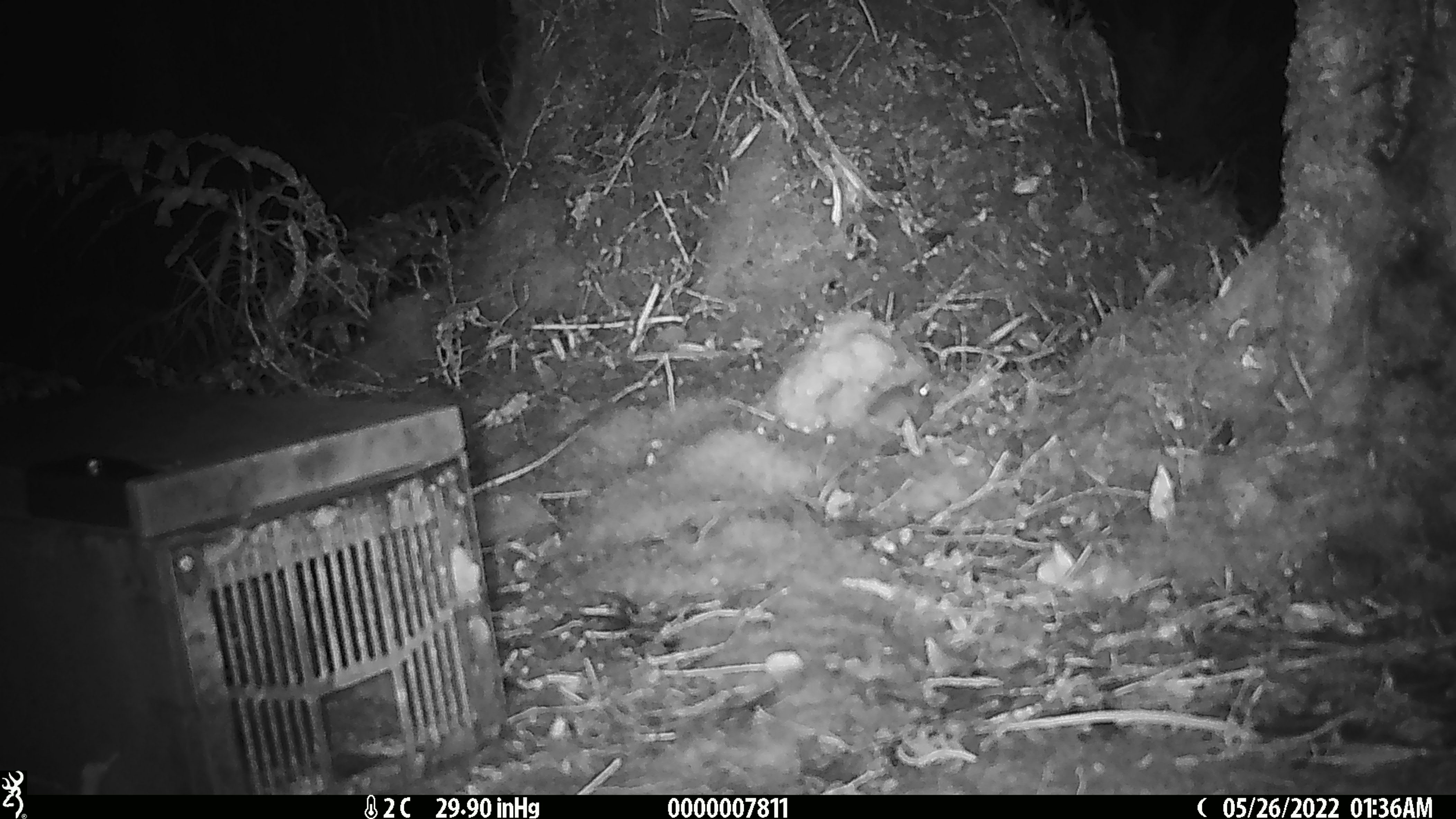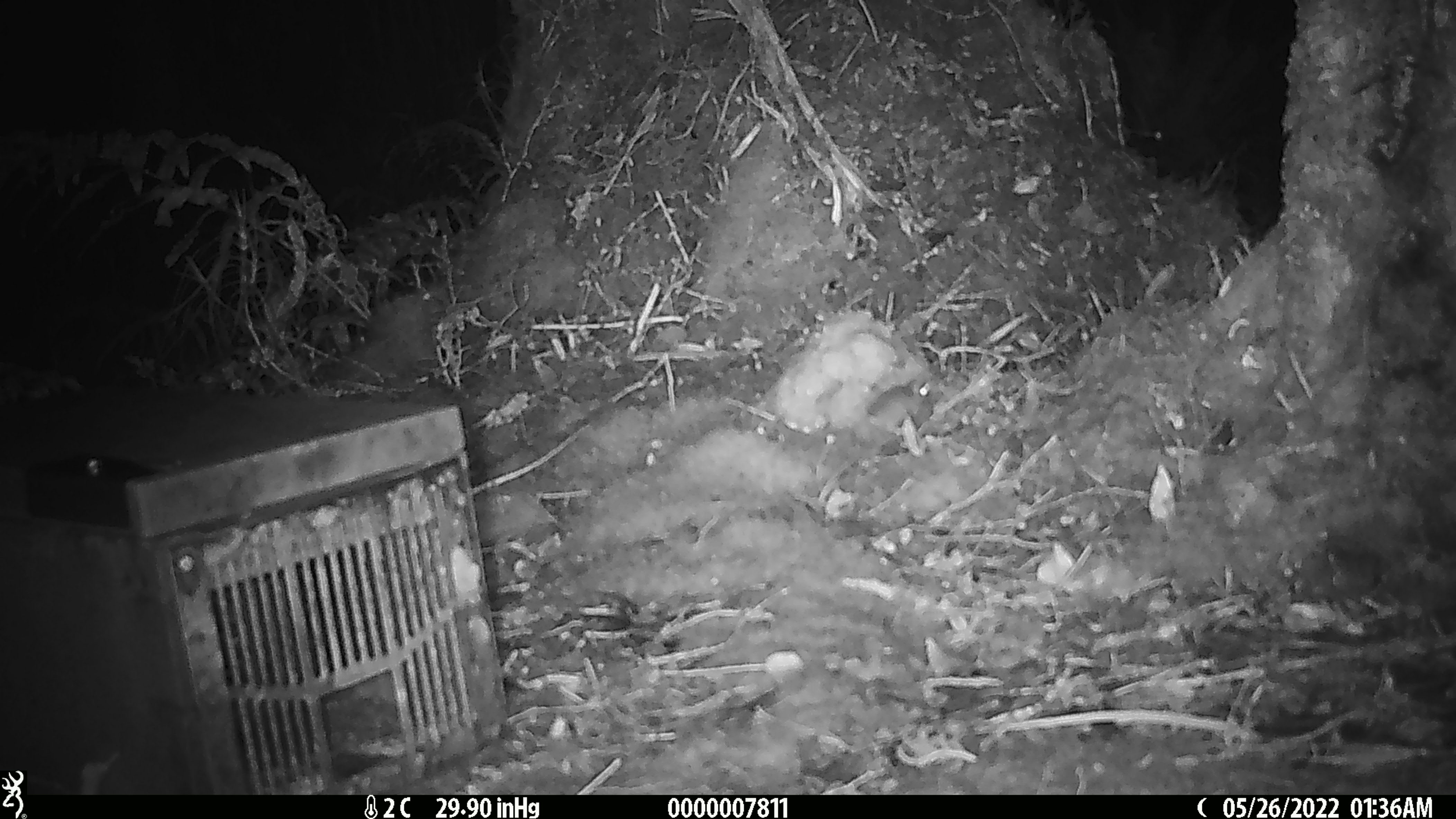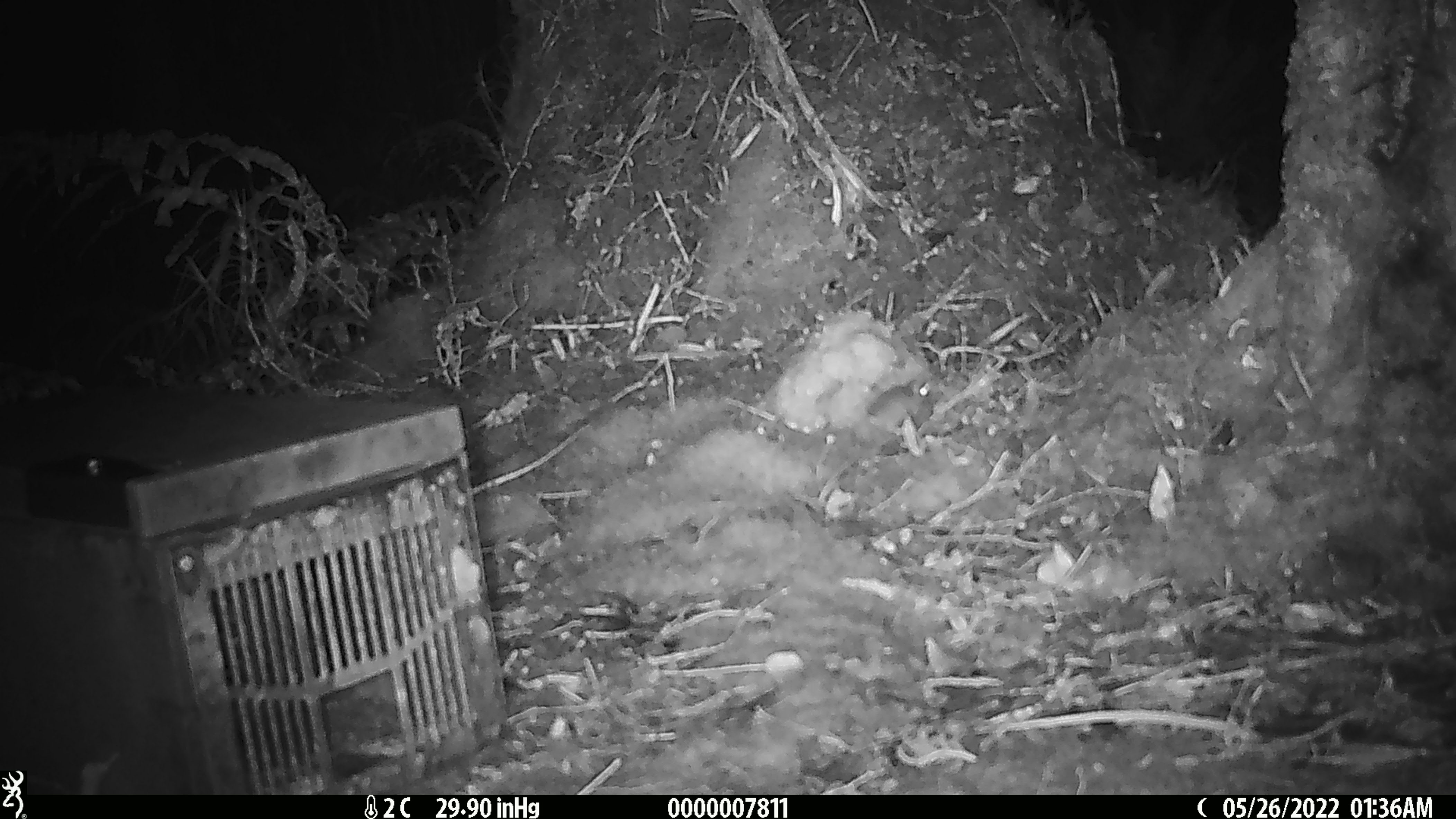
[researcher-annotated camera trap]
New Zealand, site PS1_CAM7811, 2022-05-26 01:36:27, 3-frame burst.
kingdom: Animalia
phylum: Chordata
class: Mammalia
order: Rodentia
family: Muridae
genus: Mus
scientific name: Mus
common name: mouse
Mouse (Mus).